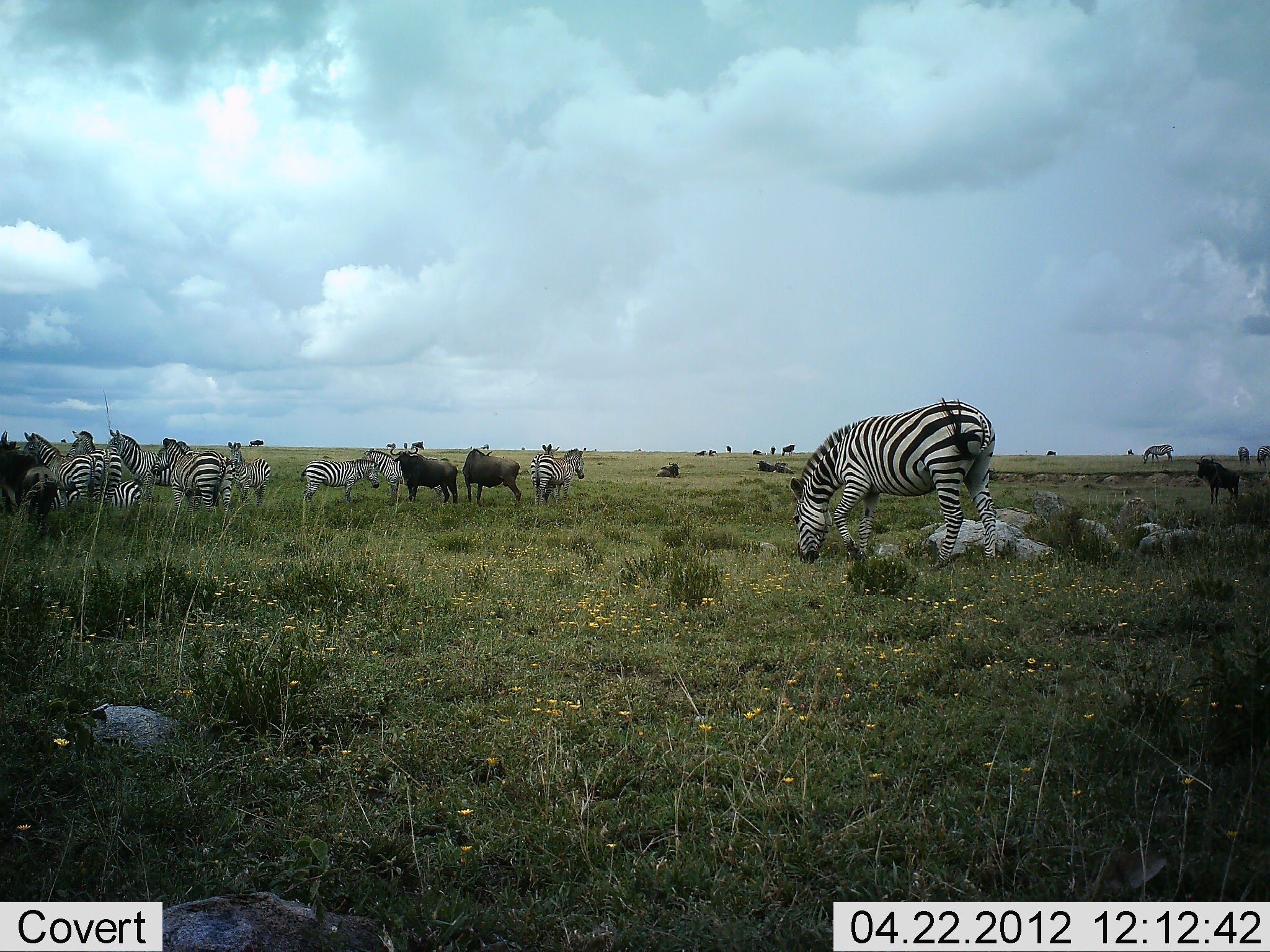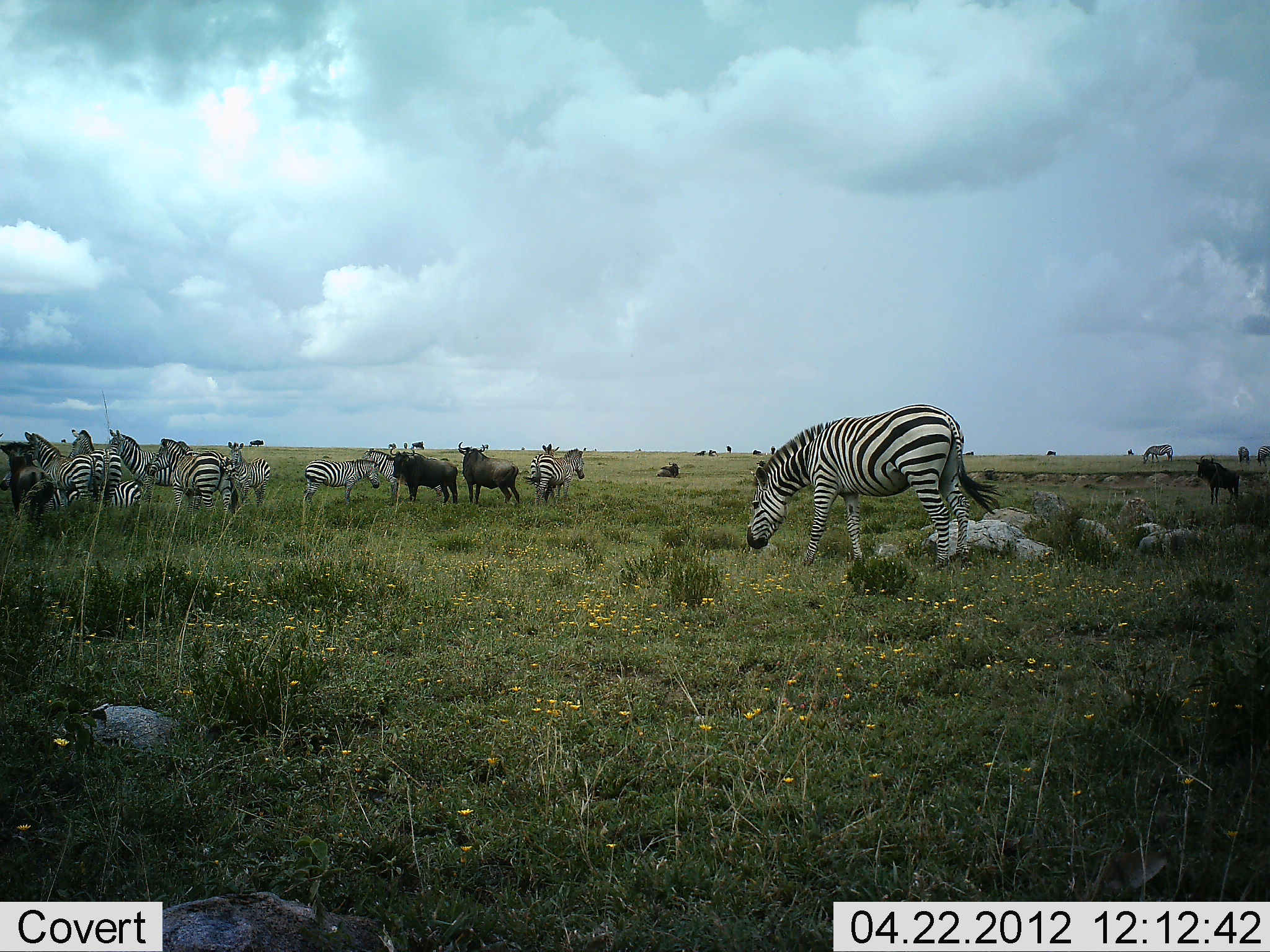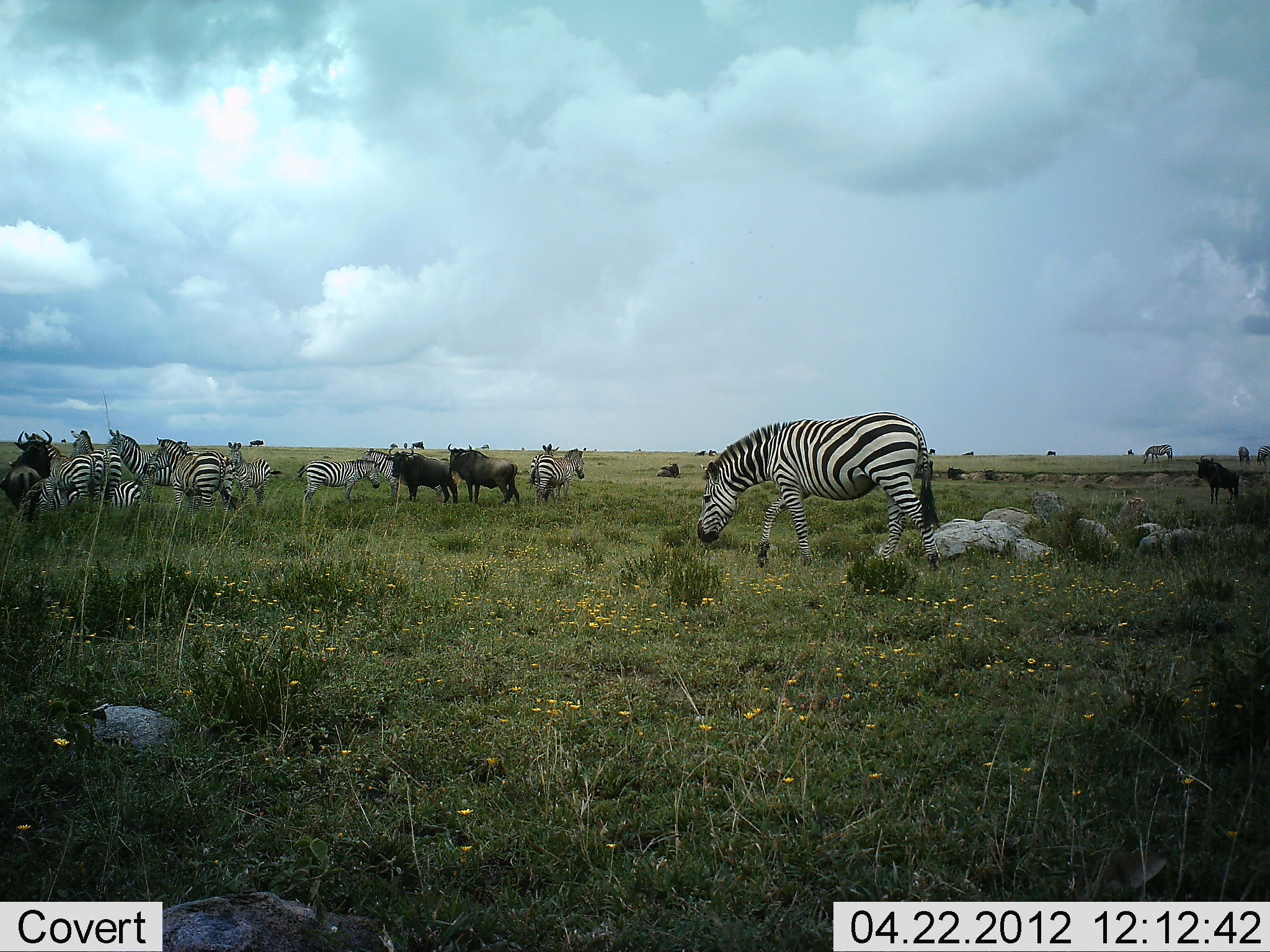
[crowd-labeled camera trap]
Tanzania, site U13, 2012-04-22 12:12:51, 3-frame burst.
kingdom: Animalia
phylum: Chordata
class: Mammalia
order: Artiodactyla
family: Bovidae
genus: Connochaetes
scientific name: Connochaetes taurinus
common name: blue wildebeest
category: wildebeest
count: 4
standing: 80%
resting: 7%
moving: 0%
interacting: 0%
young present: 0%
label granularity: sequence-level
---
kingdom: Animalia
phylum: Chordata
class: Mammalia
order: Perissodactyla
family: Equidae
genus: Equus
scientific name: Equus quagga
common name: plains zebra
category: zebra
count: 11-50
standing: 80%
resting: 13%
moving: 33%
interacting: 0%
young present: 7%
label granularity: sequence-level